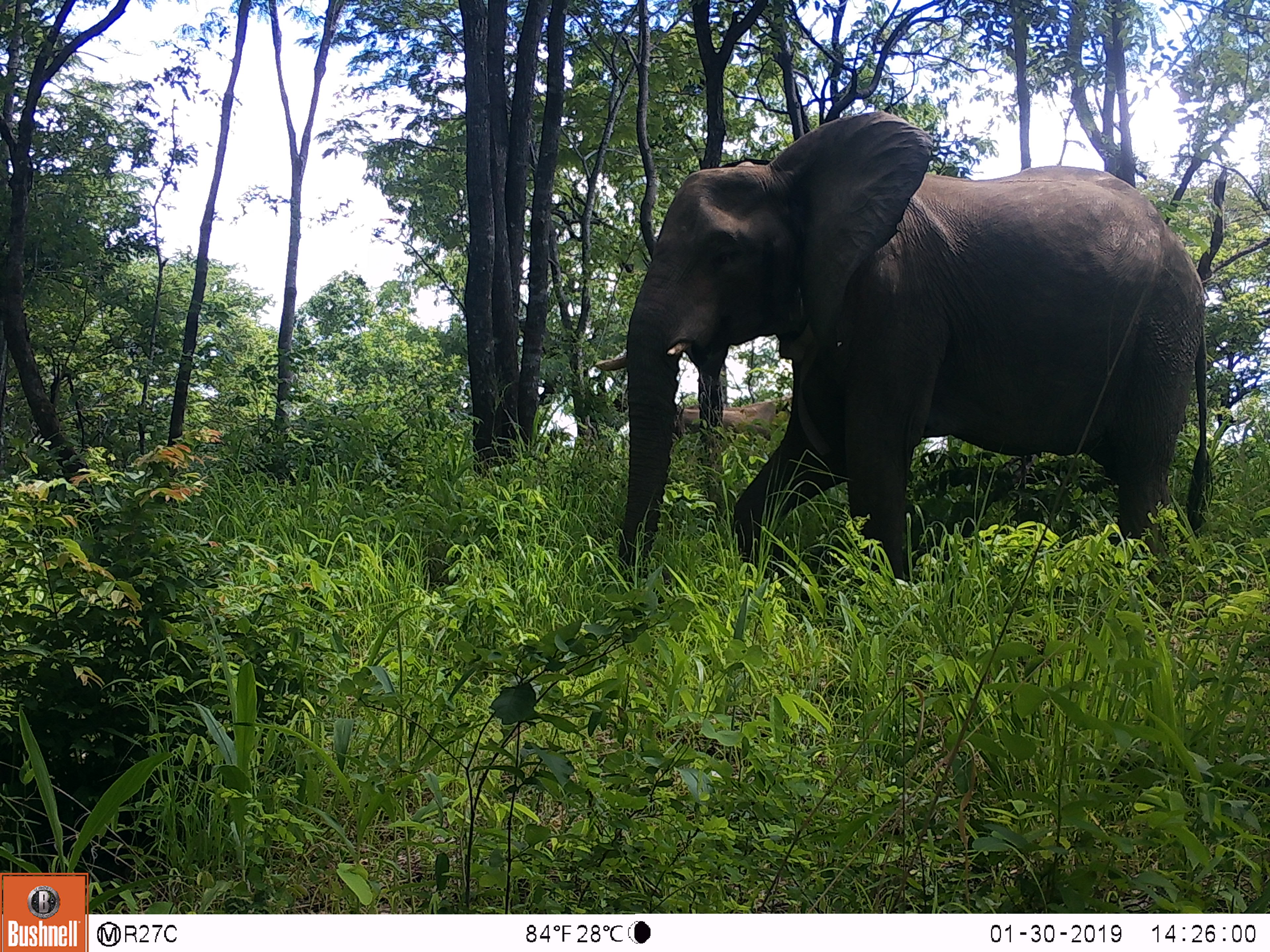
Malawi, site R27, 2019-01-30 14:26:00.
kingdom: Animalia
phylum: Chordata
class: Mammalia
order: Proboscidea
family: Elephantidae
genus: Loxodonta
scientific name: Loxodonta africana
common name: african savanna elephant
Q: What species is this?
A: African savanna elephant (Loxodonta africana).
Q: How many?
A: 1.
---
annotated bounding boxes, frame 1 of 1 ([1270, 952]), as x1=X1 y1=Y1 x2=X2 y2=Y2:
african savanna elephant: x1=602 y1=98 x2=1214 y2=601